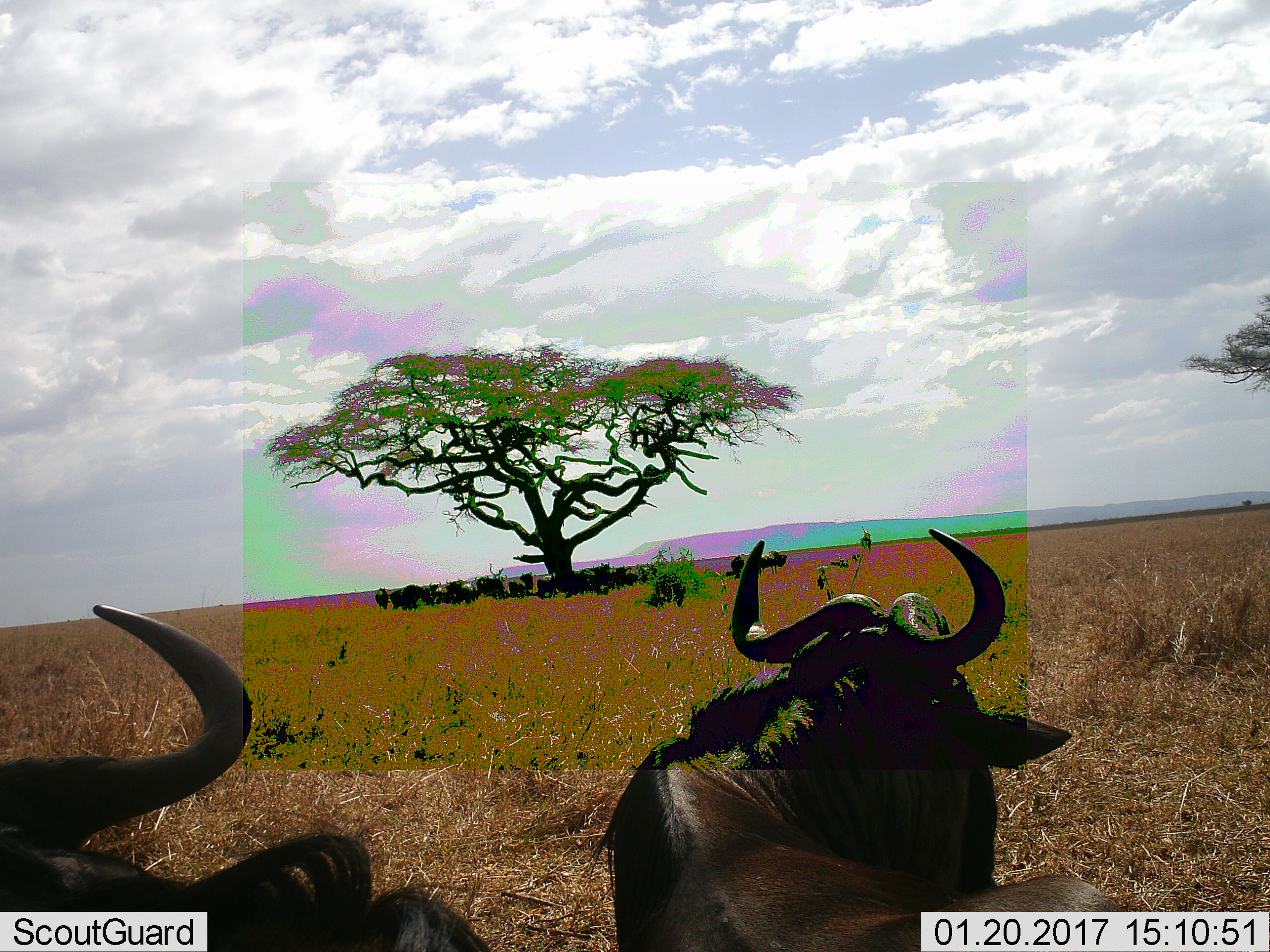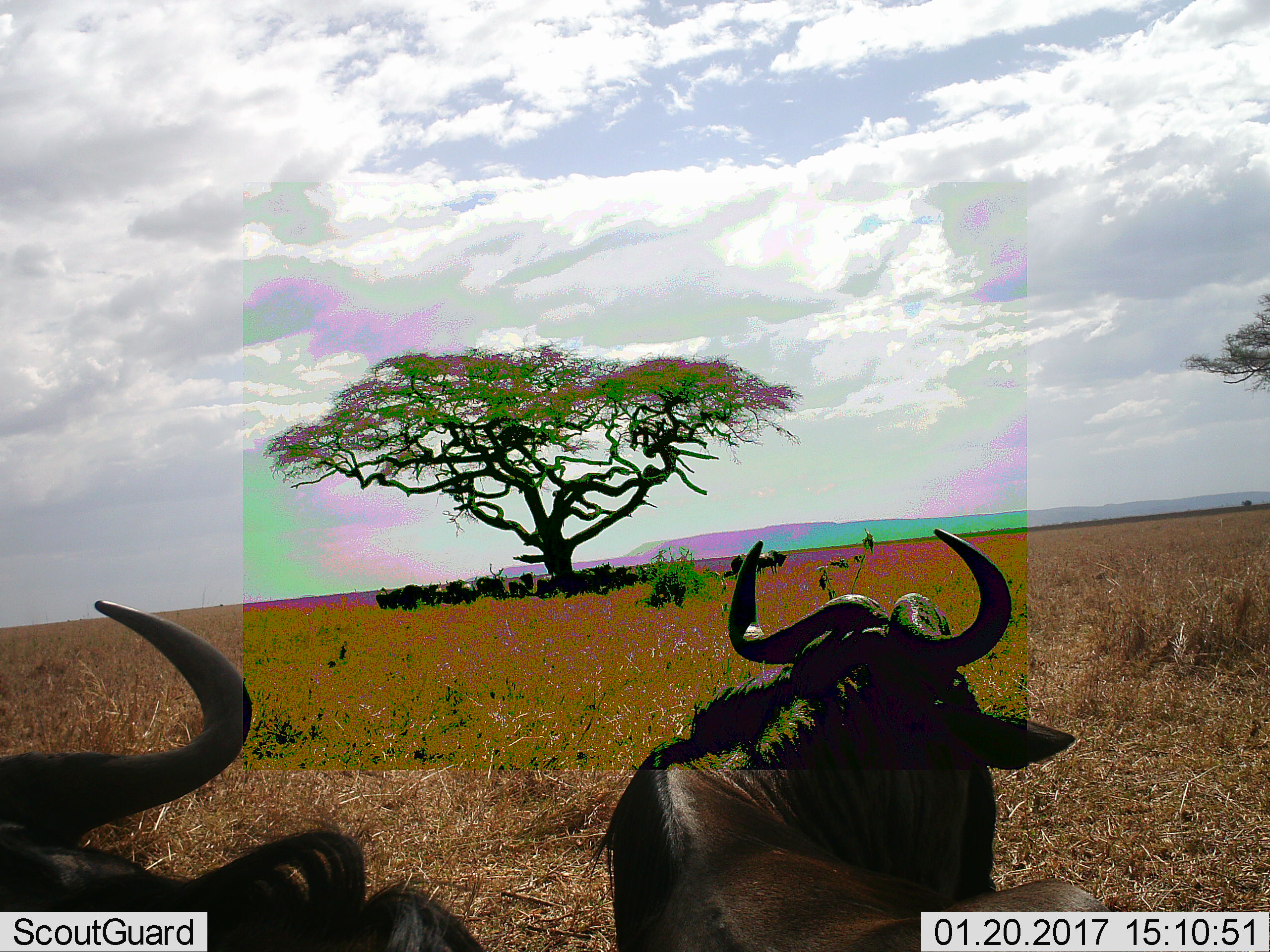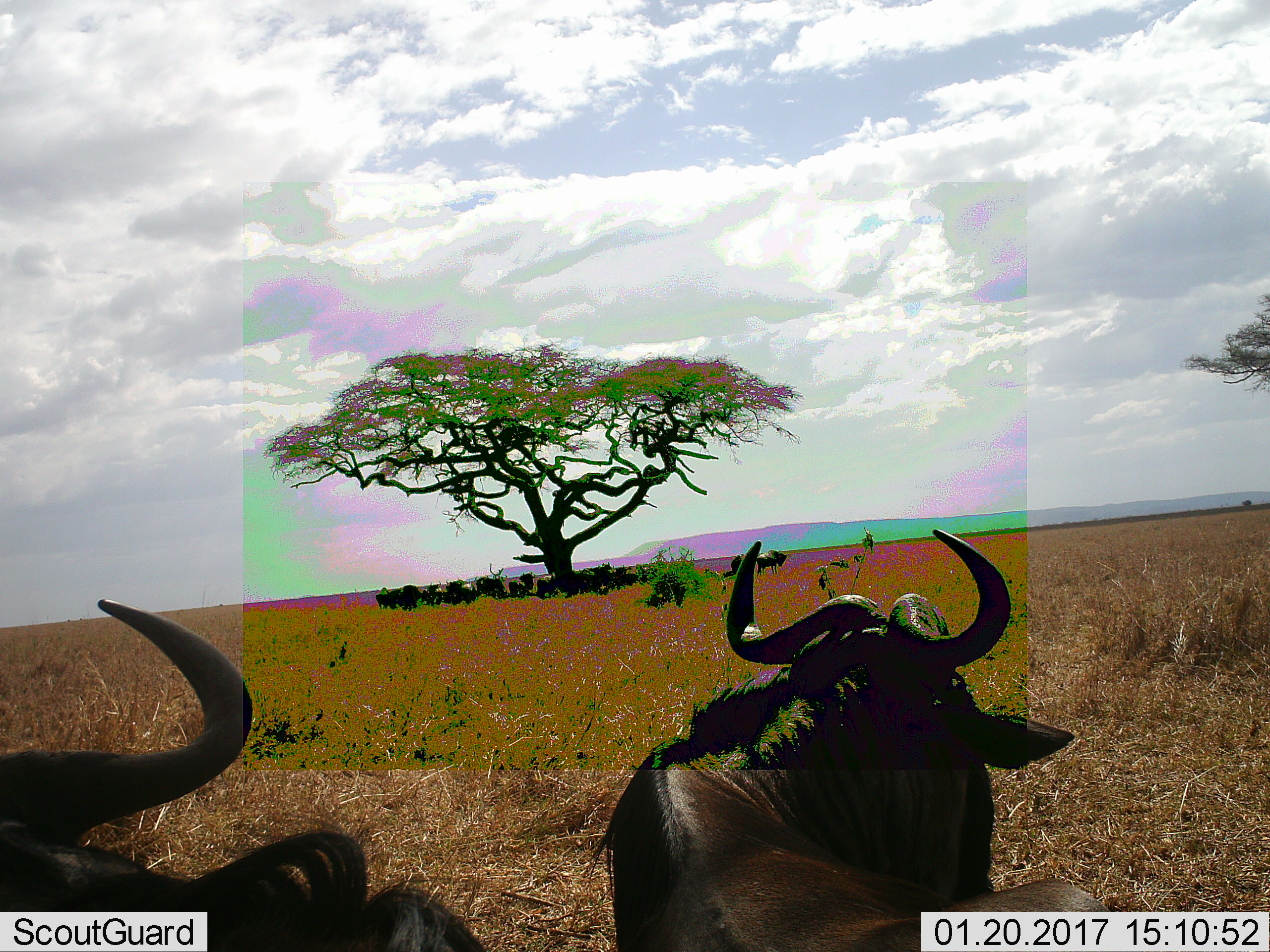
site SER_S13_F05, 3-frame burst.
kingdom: Animalia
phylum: Chordata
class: Mammalia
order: Artiodactyla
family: Bovidae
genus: Connochaetes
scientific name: Connochaetes taurinus taurinus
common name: blue wildebeest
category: wildebeestblue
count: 11-50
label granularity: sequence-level